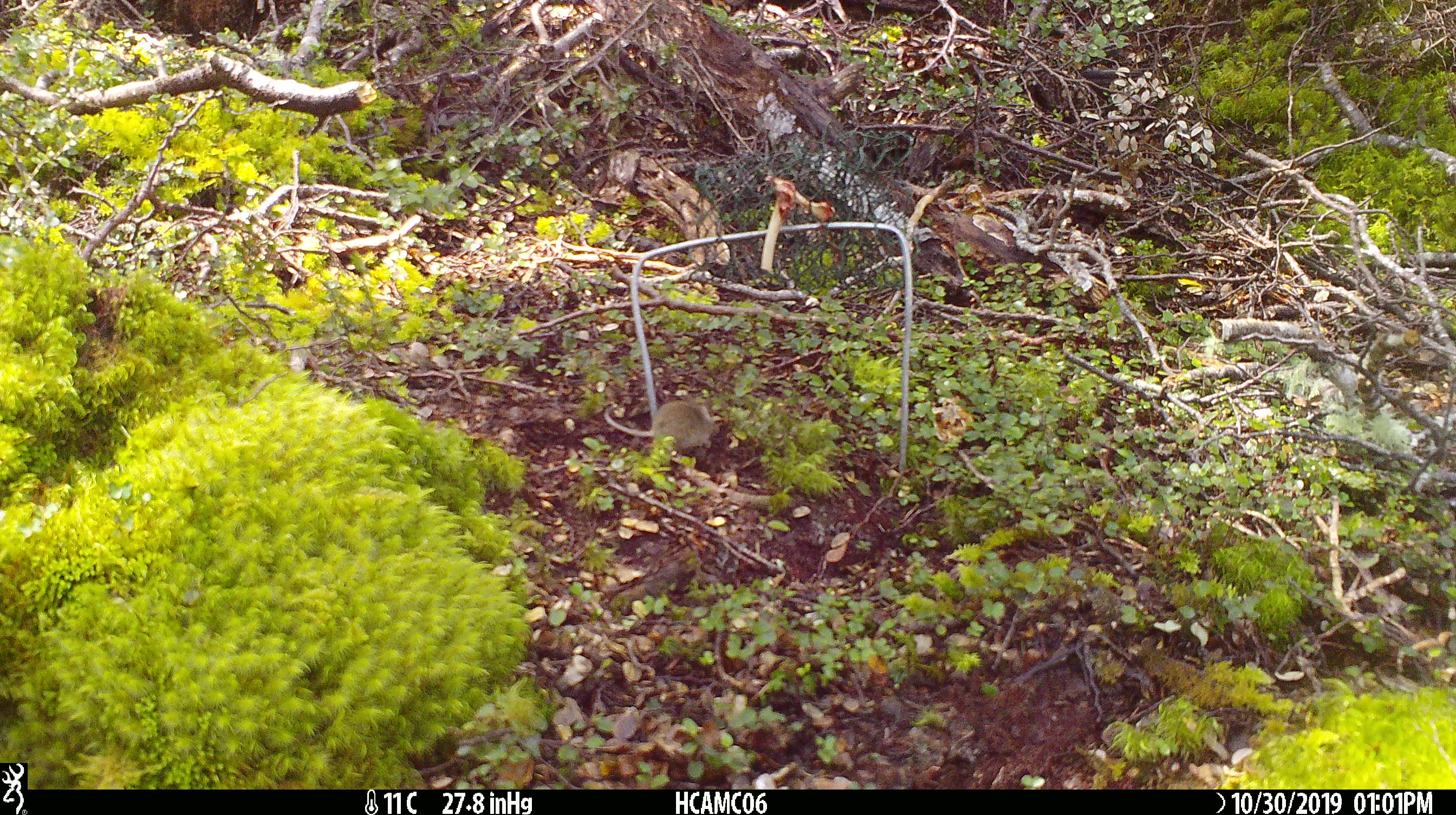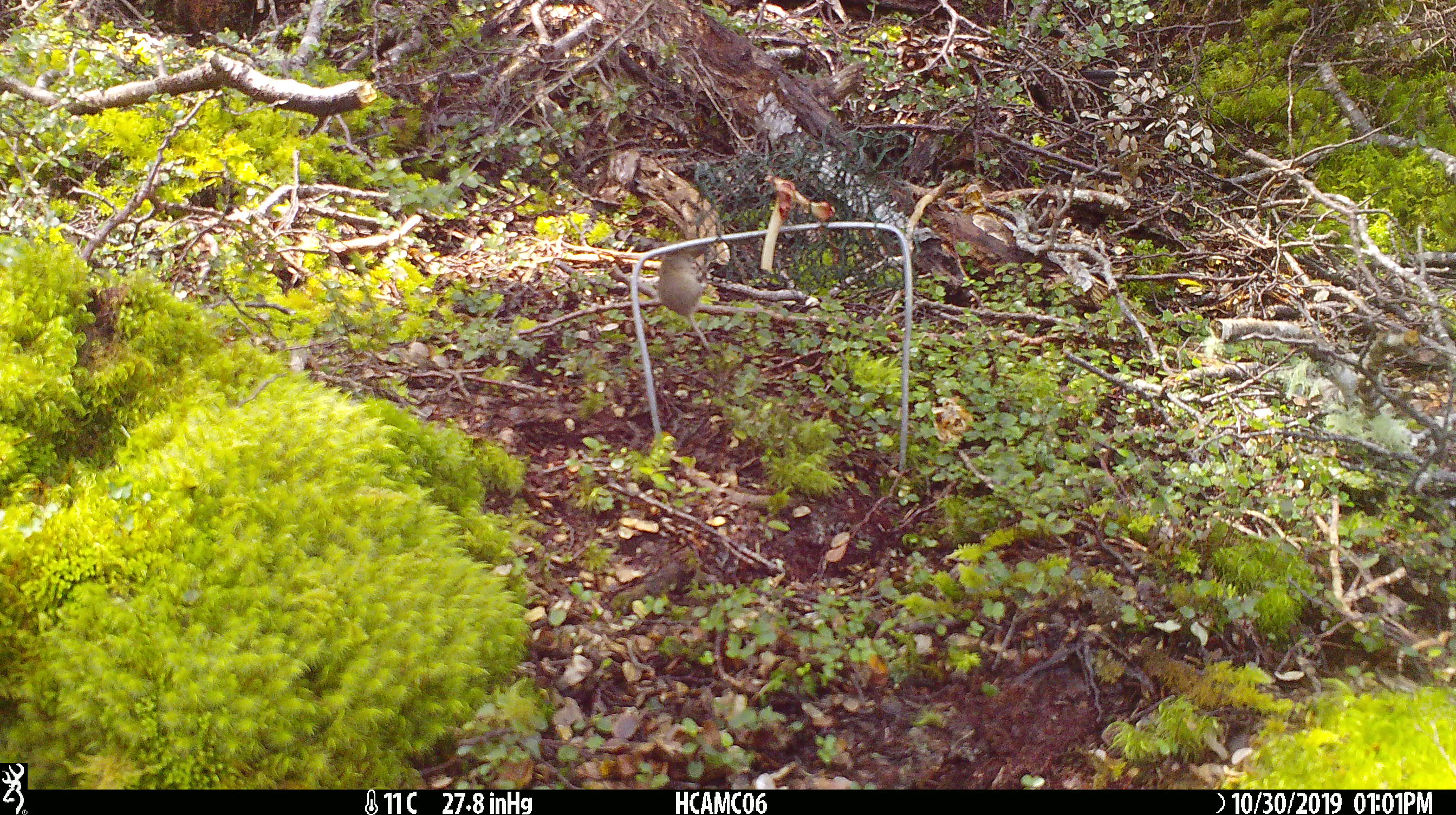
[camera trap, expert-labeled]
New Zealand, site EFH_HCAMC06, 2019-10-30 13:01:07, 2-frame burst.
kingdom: Animalia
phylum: Chordata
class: Mammalia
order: Rodentia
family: Muridae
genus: Mus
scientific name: Mus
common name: mouse